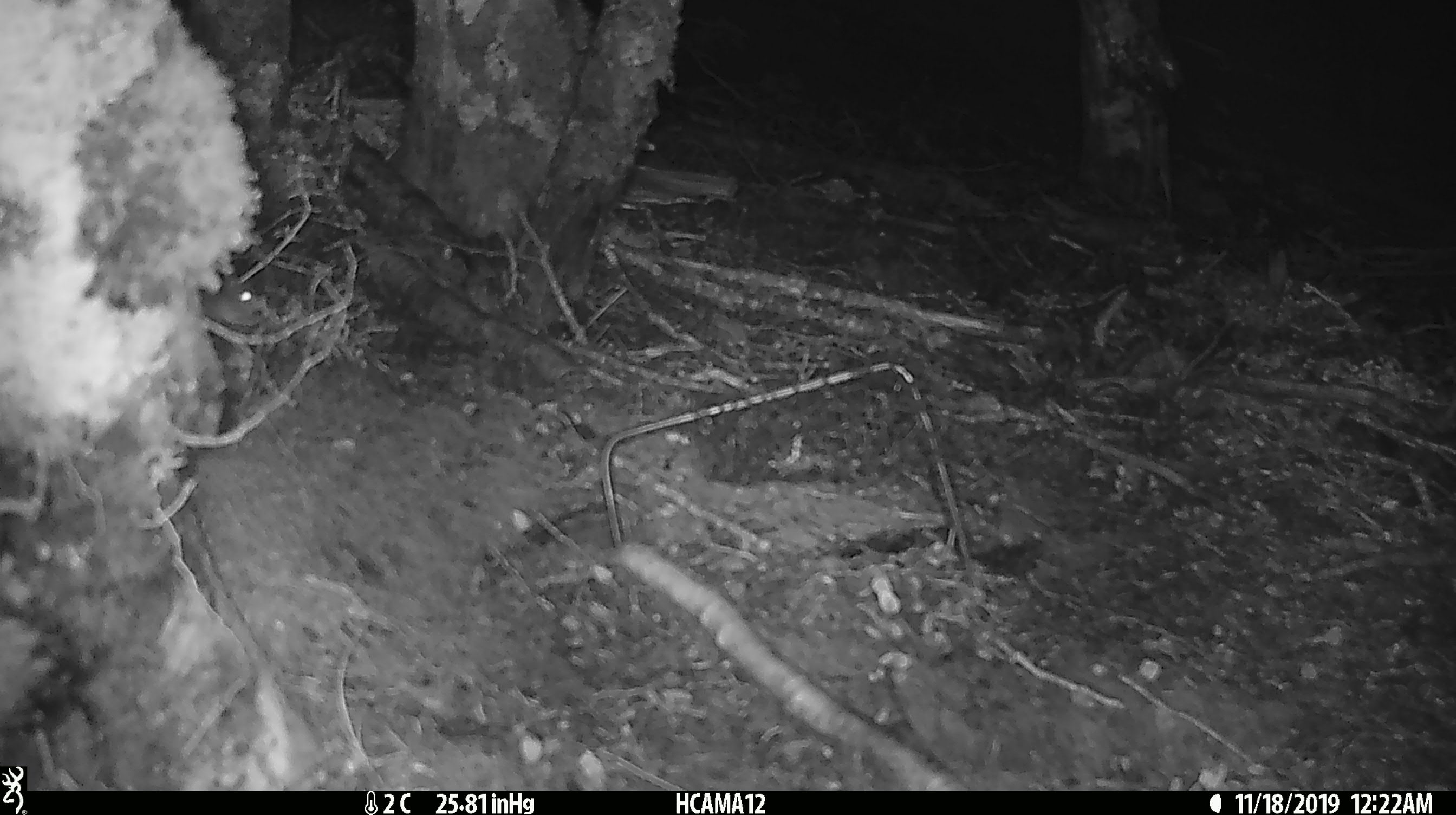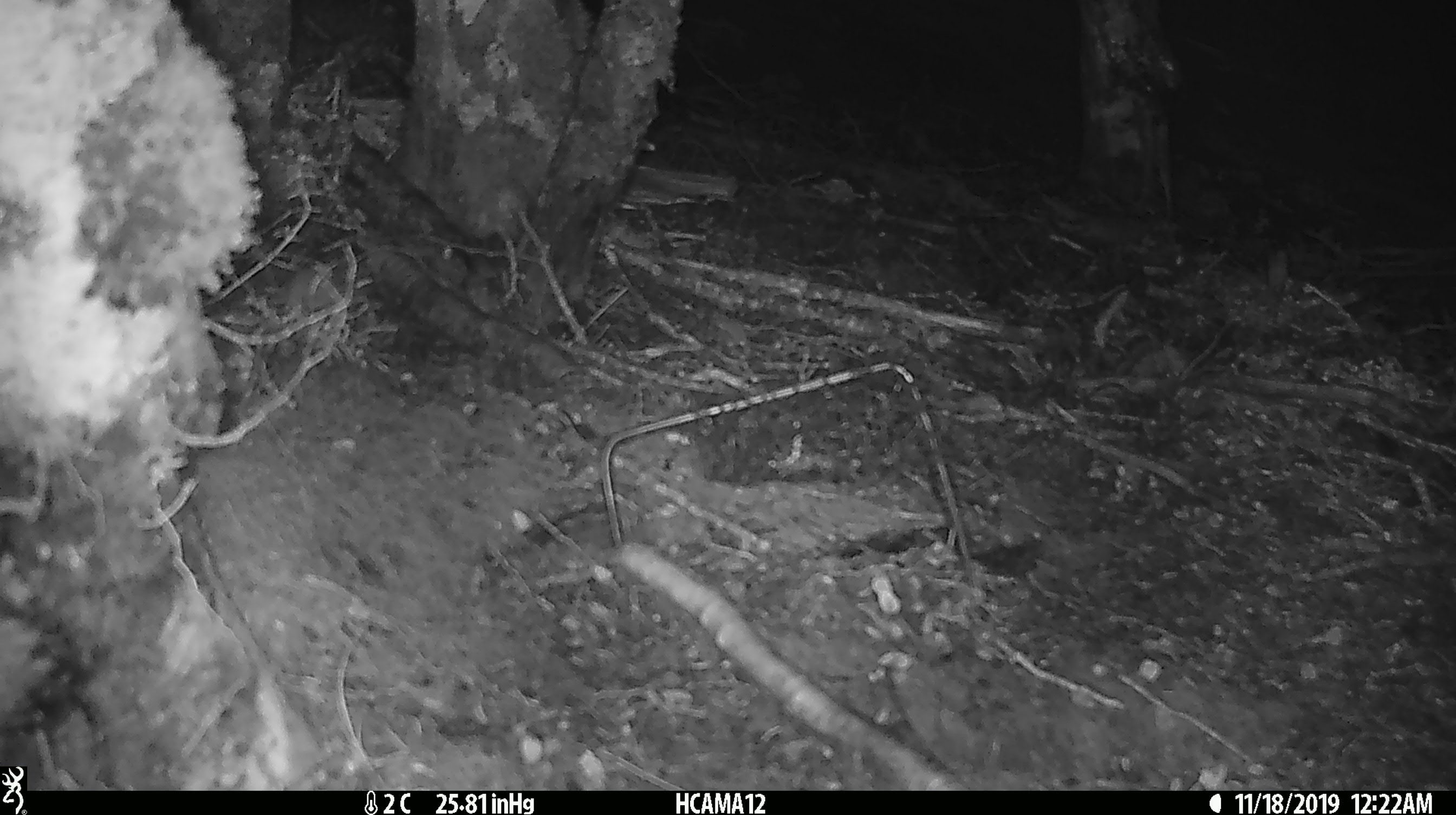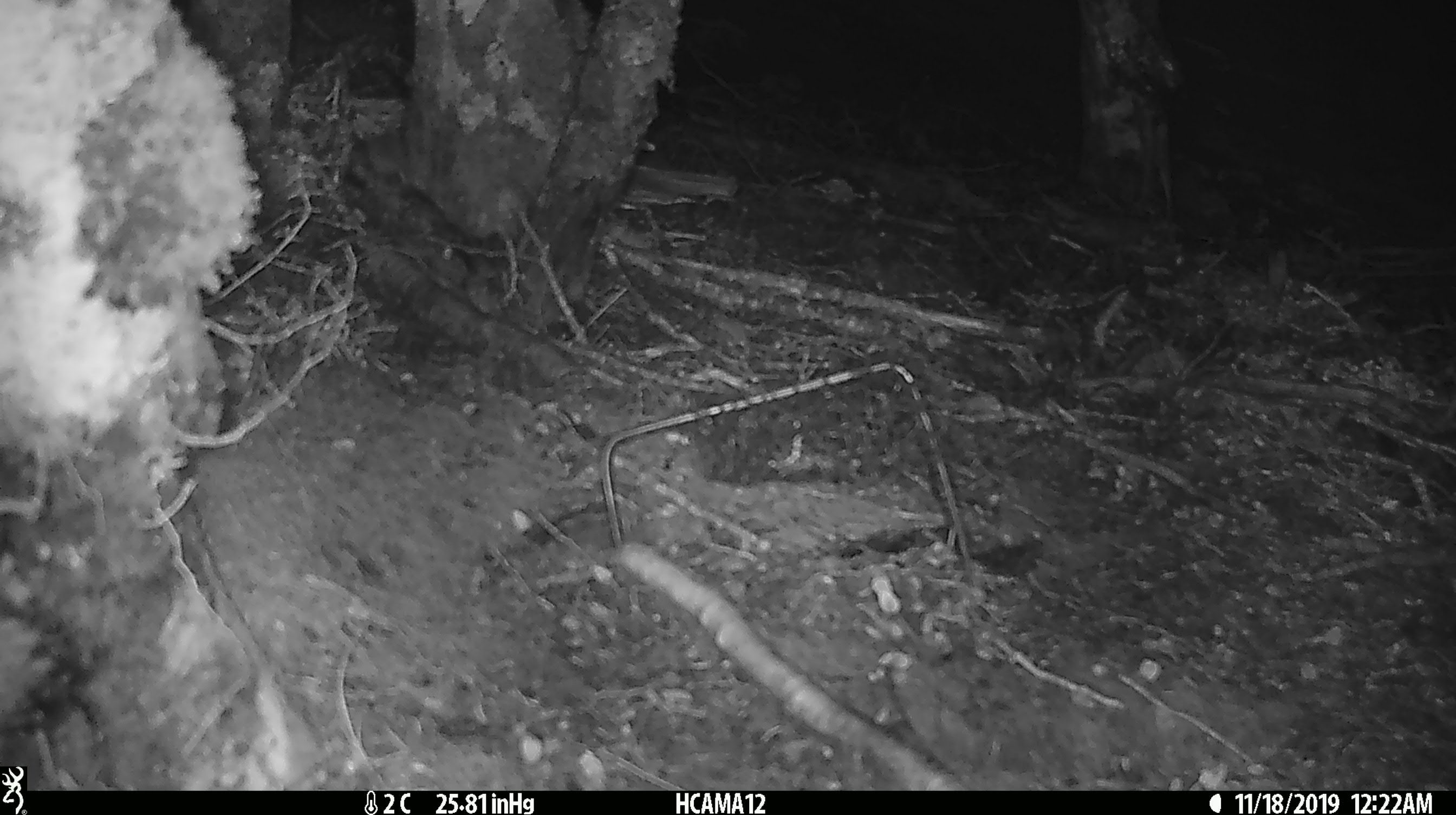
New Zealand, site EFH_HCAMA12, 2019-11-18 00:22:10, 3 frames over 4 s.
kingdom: Animalia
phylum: Chordata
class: Mammalia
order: Rodentia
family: Muridae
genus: Mus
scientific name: Mus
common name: mouse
Mouse (Mus).